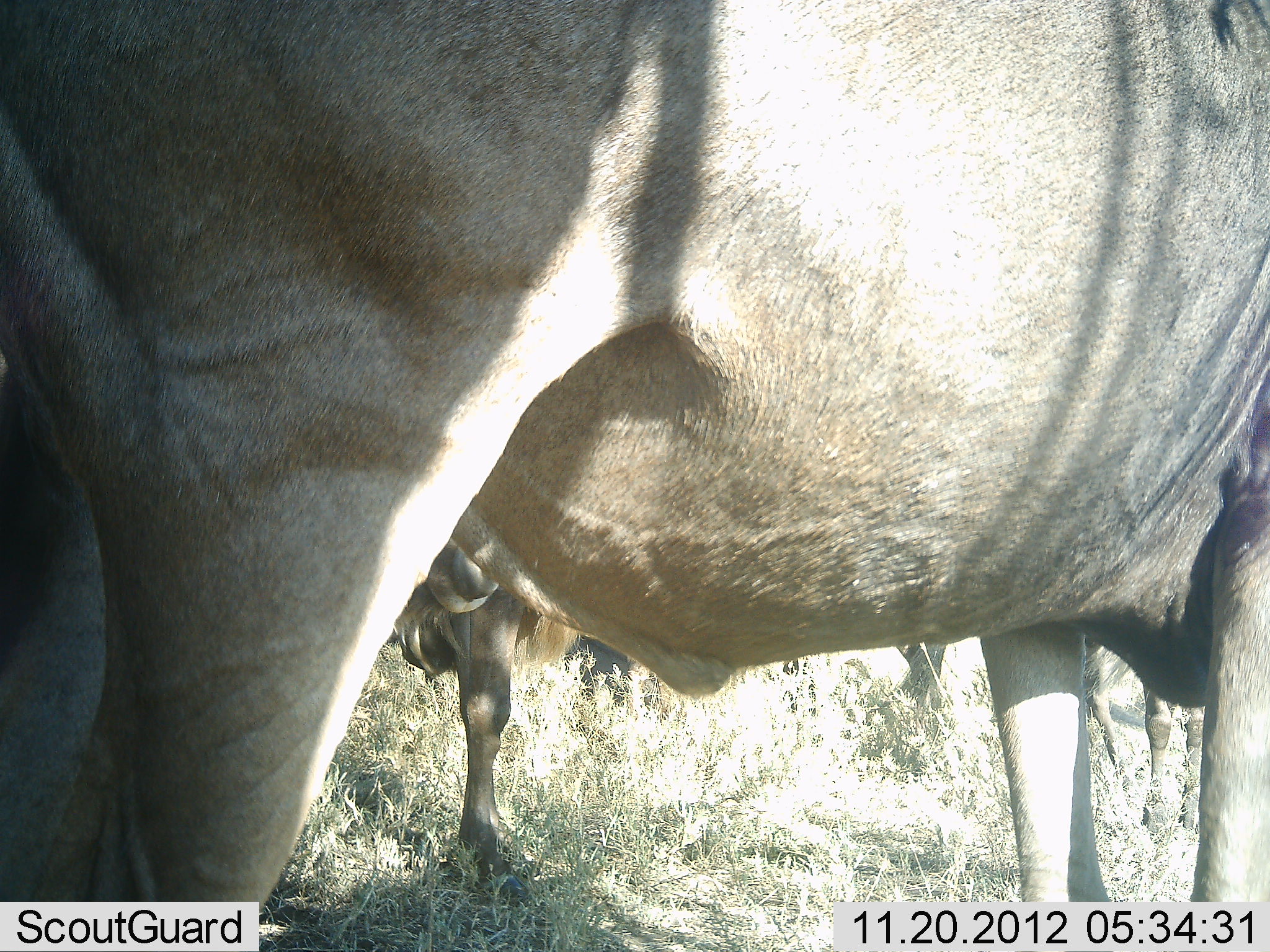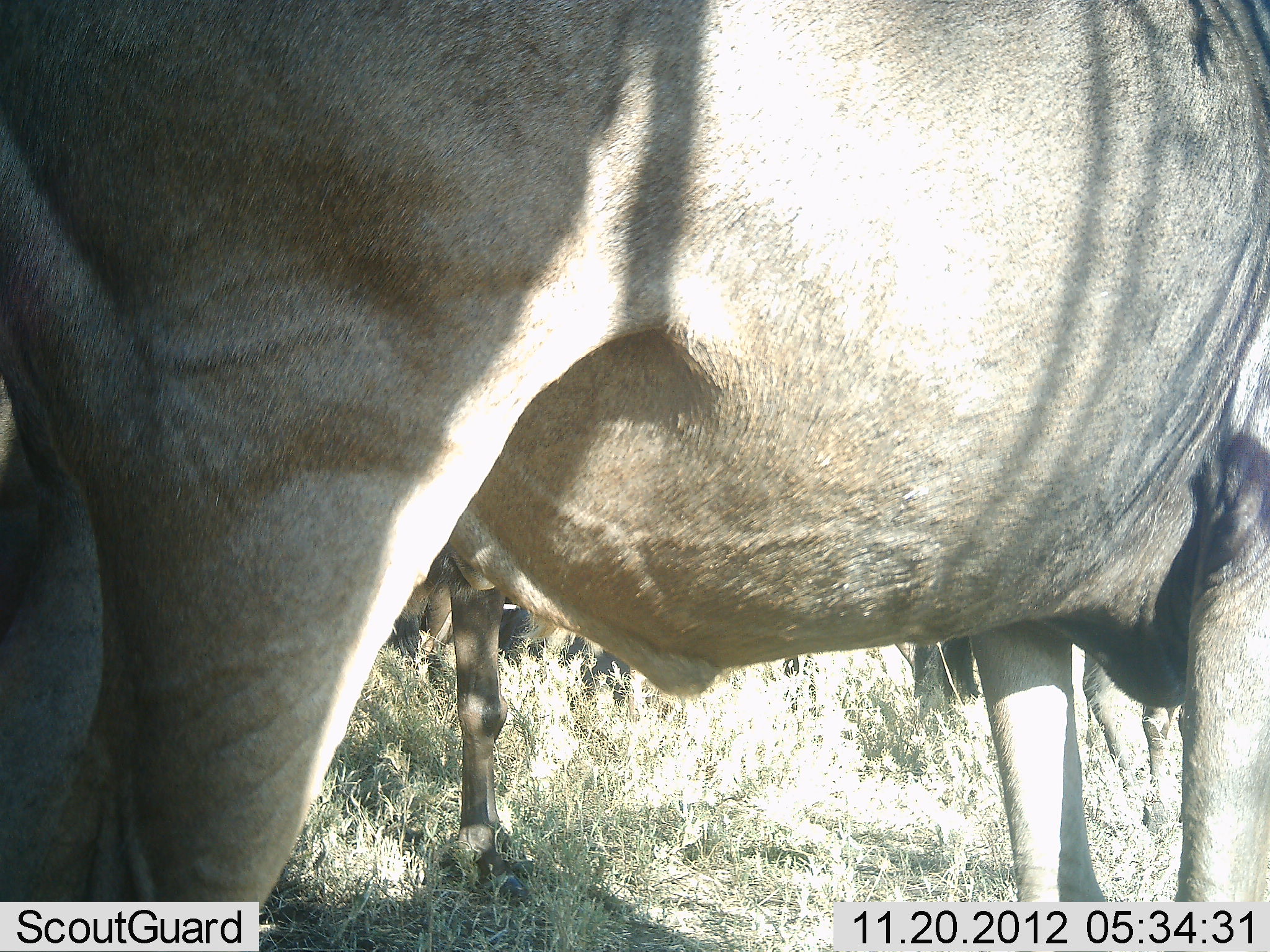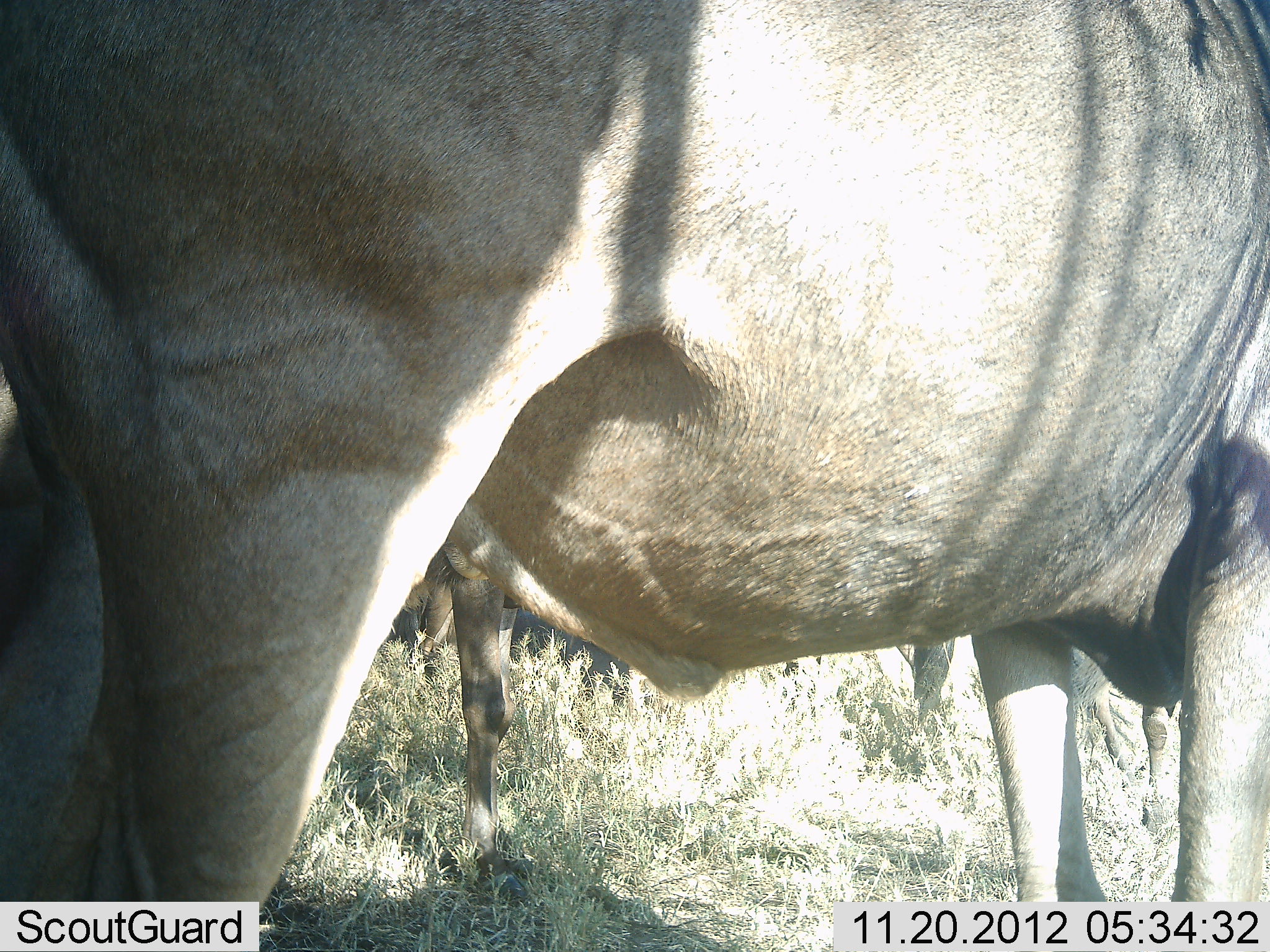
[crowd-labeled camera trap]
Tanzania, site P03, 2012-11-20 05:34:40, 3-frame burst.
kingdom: Animalia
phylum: Chordata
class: Mammalia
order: Artiodactyla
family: Bovidae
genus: Connochaetes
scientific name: Connochaetes taurinus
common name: blue wildebeest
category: wildebeest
Wildebeest (blue wildebeest) (Connochaetes taurinus), count 4. Behavior (volunteer vote fractions): standing 90%, resting 40%, moving 10%, interacting 0%. Young present (vote fraction): 0%. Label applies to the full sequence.